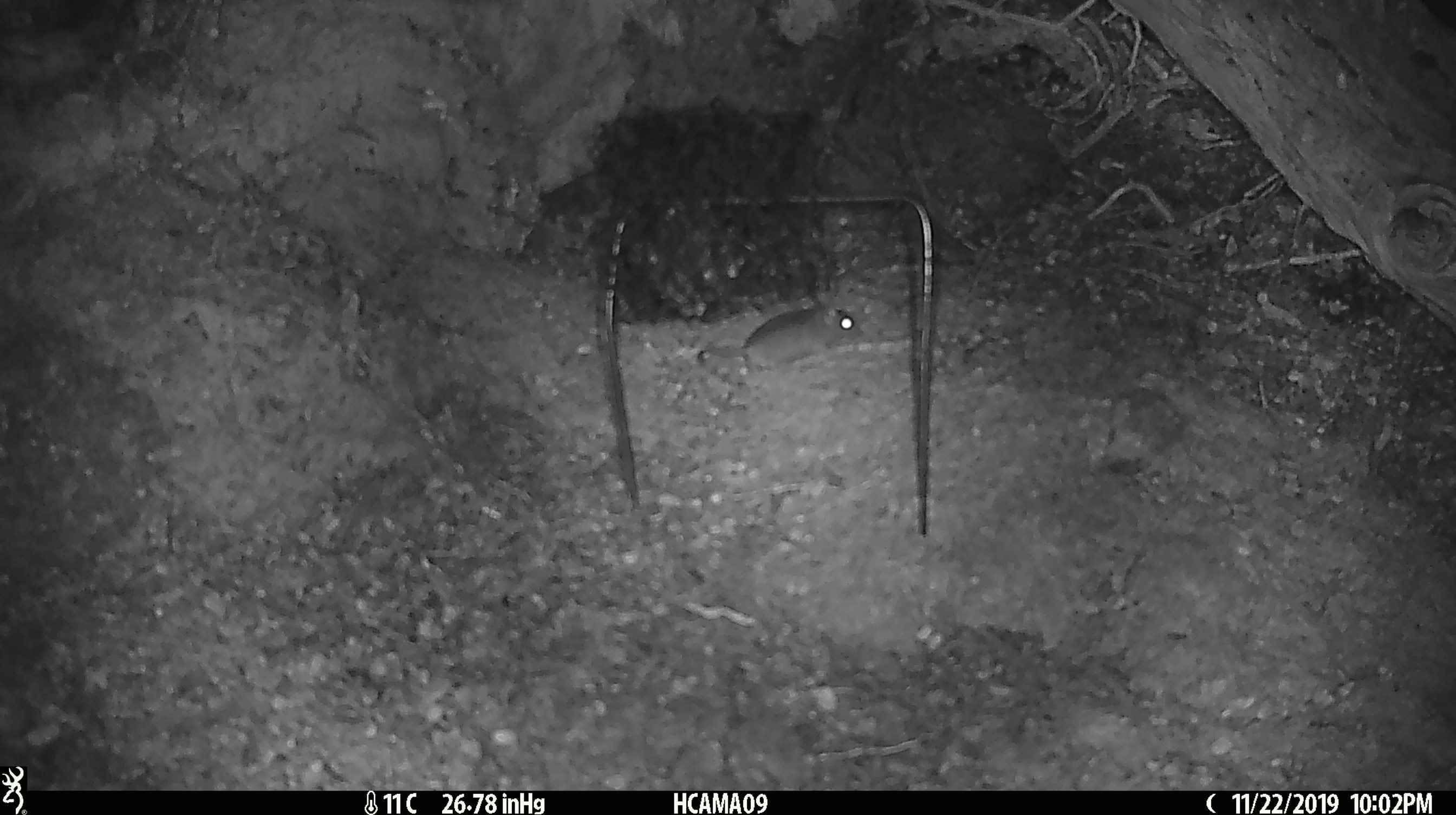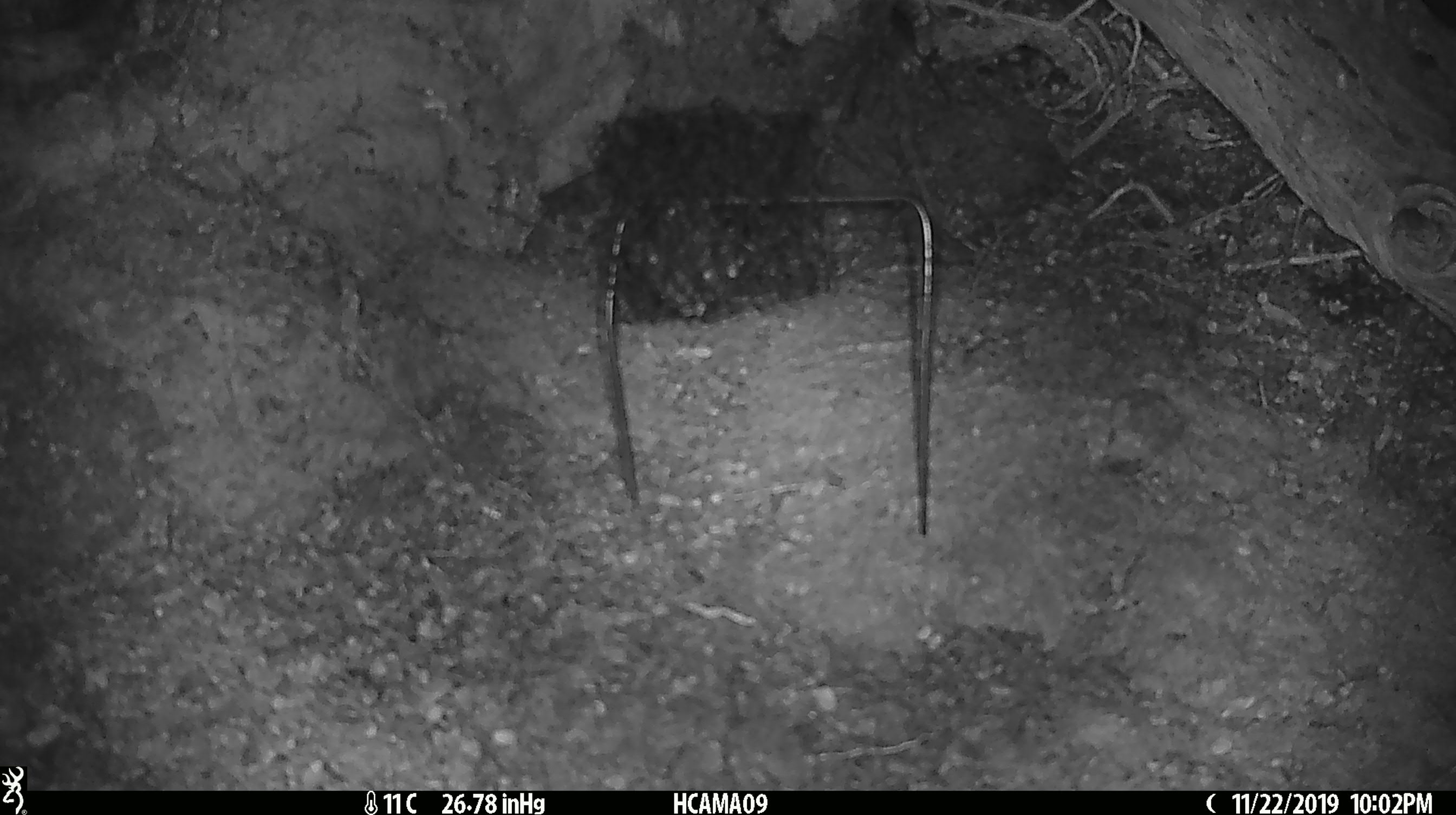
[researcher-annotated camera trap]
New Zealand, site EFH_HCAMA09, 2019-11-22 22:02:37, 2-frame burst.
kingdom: Animalia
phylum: Chordata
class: Mammalia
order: Rodentia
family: Muridae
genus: Mus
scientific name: Mus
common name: mouse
Mouse (Mus).